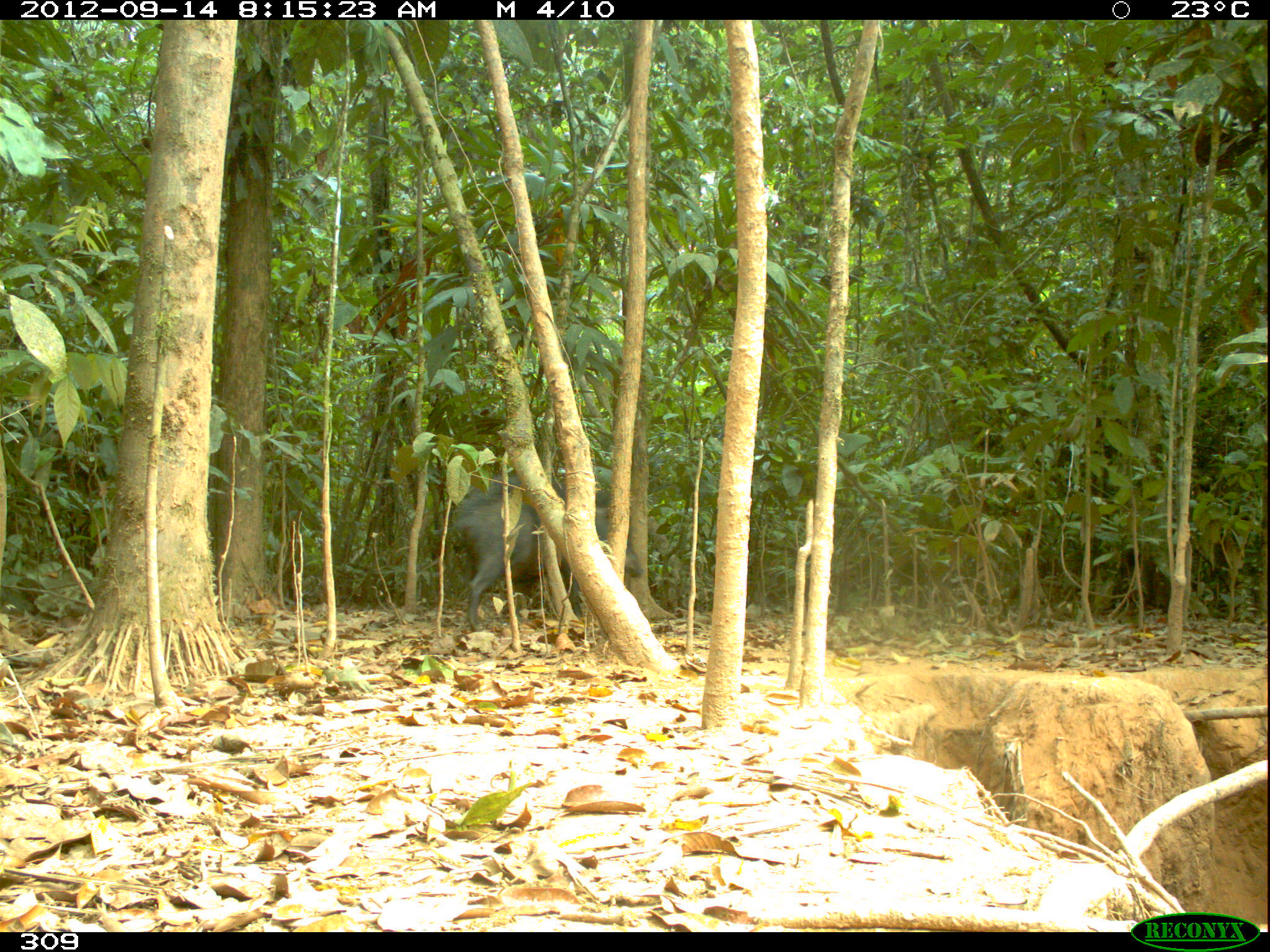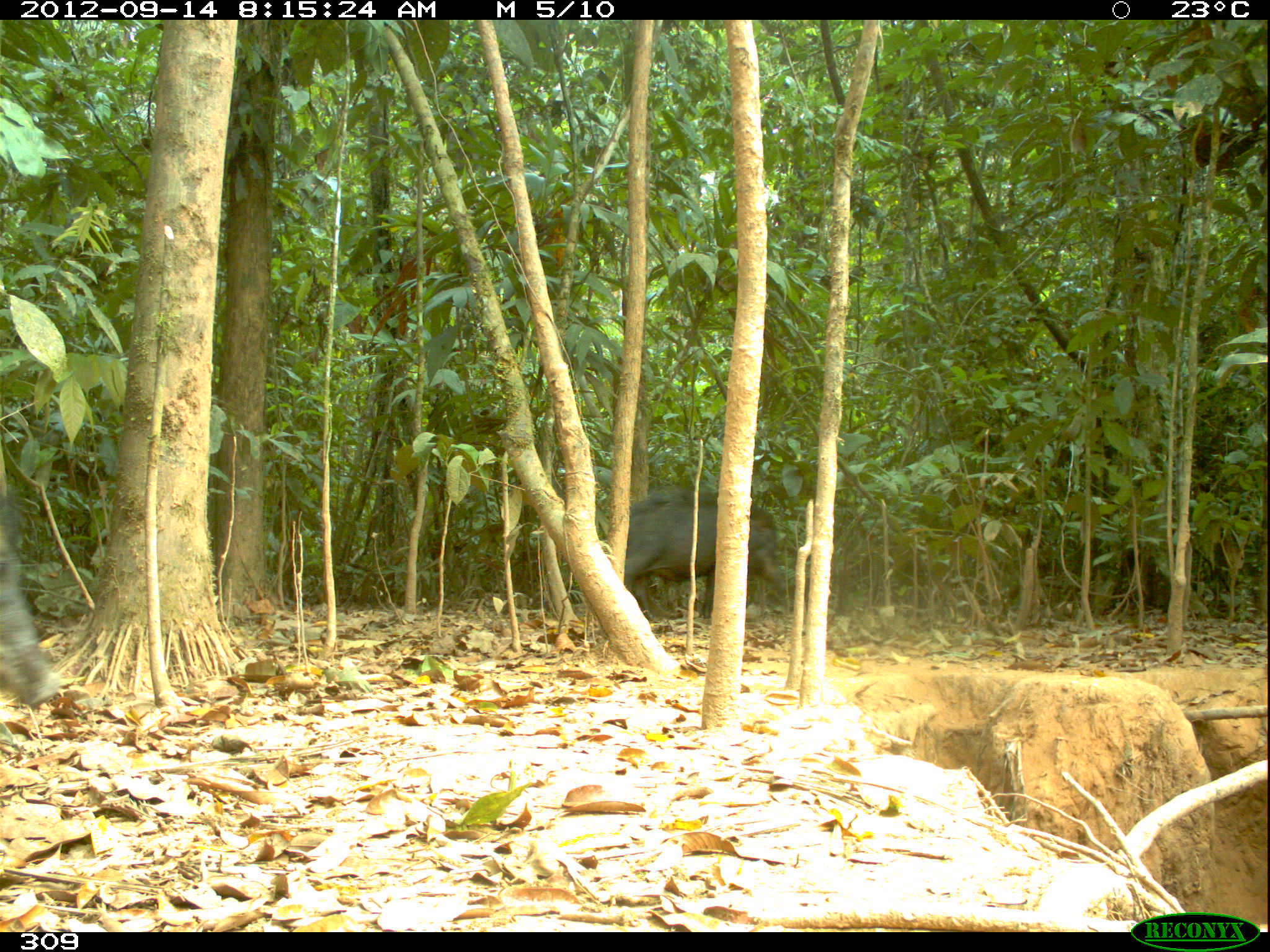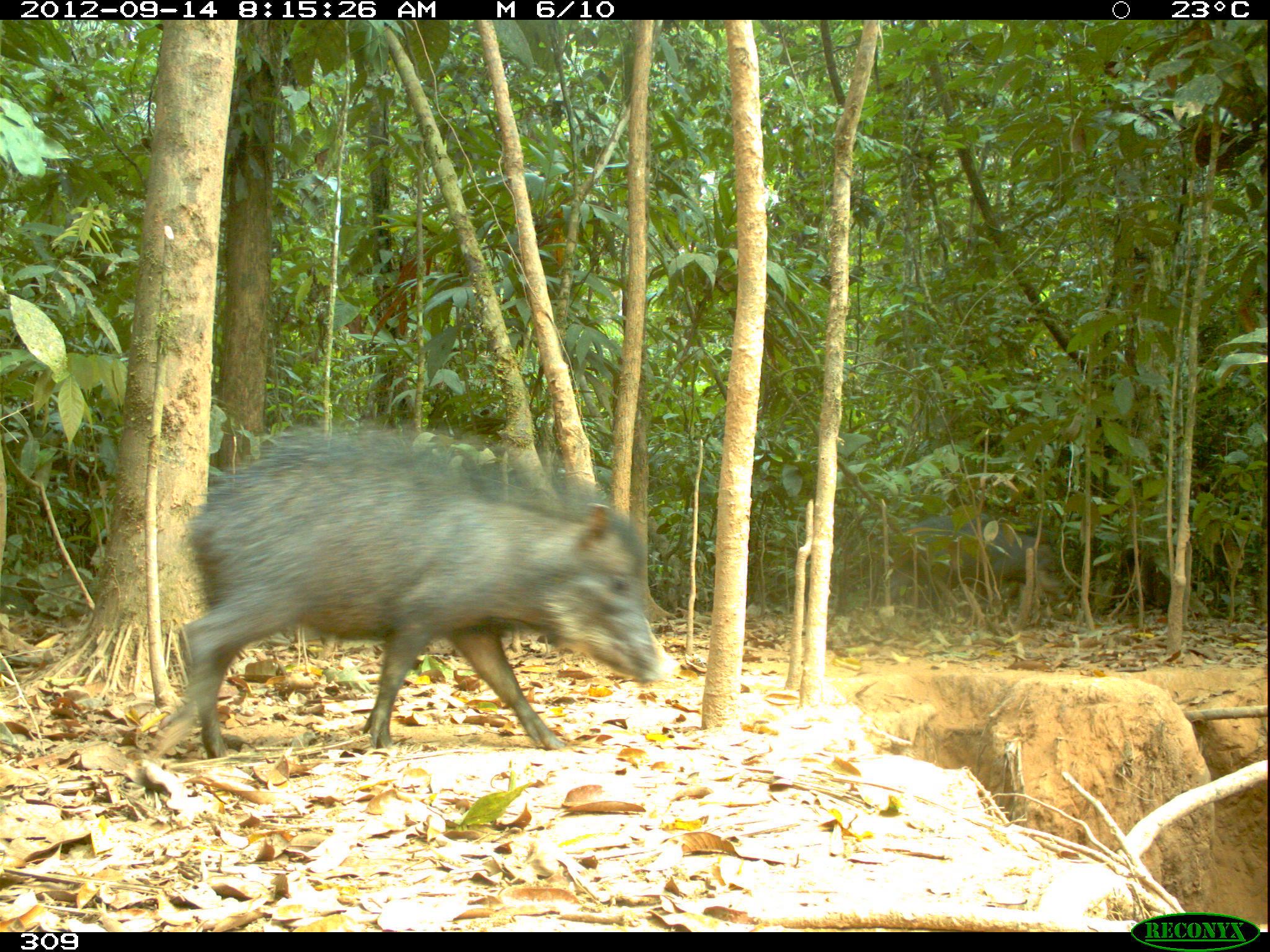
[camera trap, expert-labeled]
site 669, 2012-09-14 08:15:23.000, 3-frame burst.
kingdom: Animalia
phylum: Chordata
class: Mammalia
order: Artiodactyla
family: Tayassuidae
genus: Tayassu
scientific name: Tayassu pecari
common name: white-lipped peccary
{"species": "Tayassu pecari (white-lipped peccary)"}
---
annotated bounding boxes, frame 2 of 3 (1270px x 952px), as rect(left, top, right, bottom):
tayassu pecari: rect(621, 484, 787, 620)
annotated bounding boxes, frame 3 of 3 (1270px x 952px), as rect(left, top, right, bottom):
tayassu pecari: rect(180, 420, 682, 760); rect(891, 511, 1068, 609)